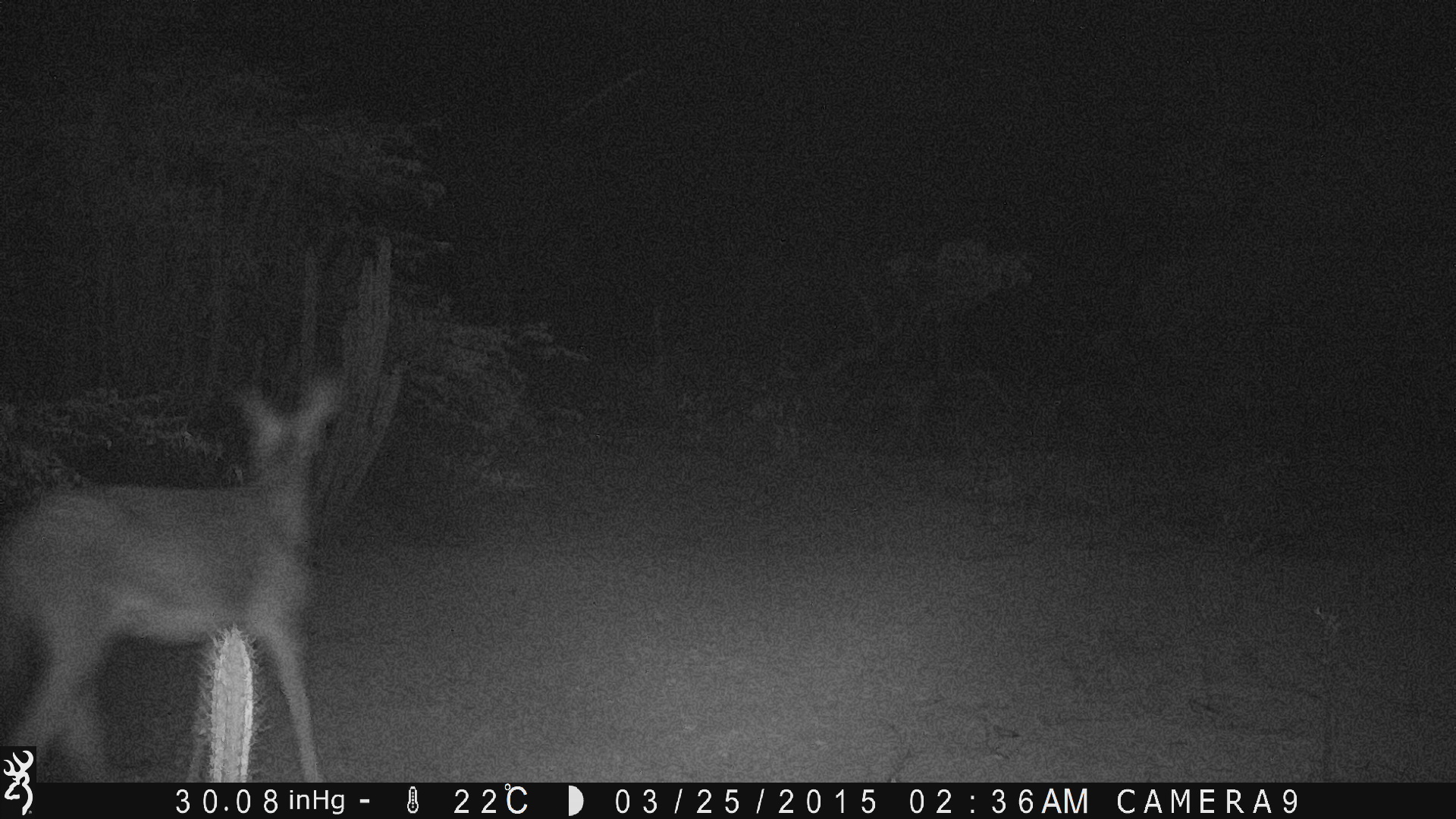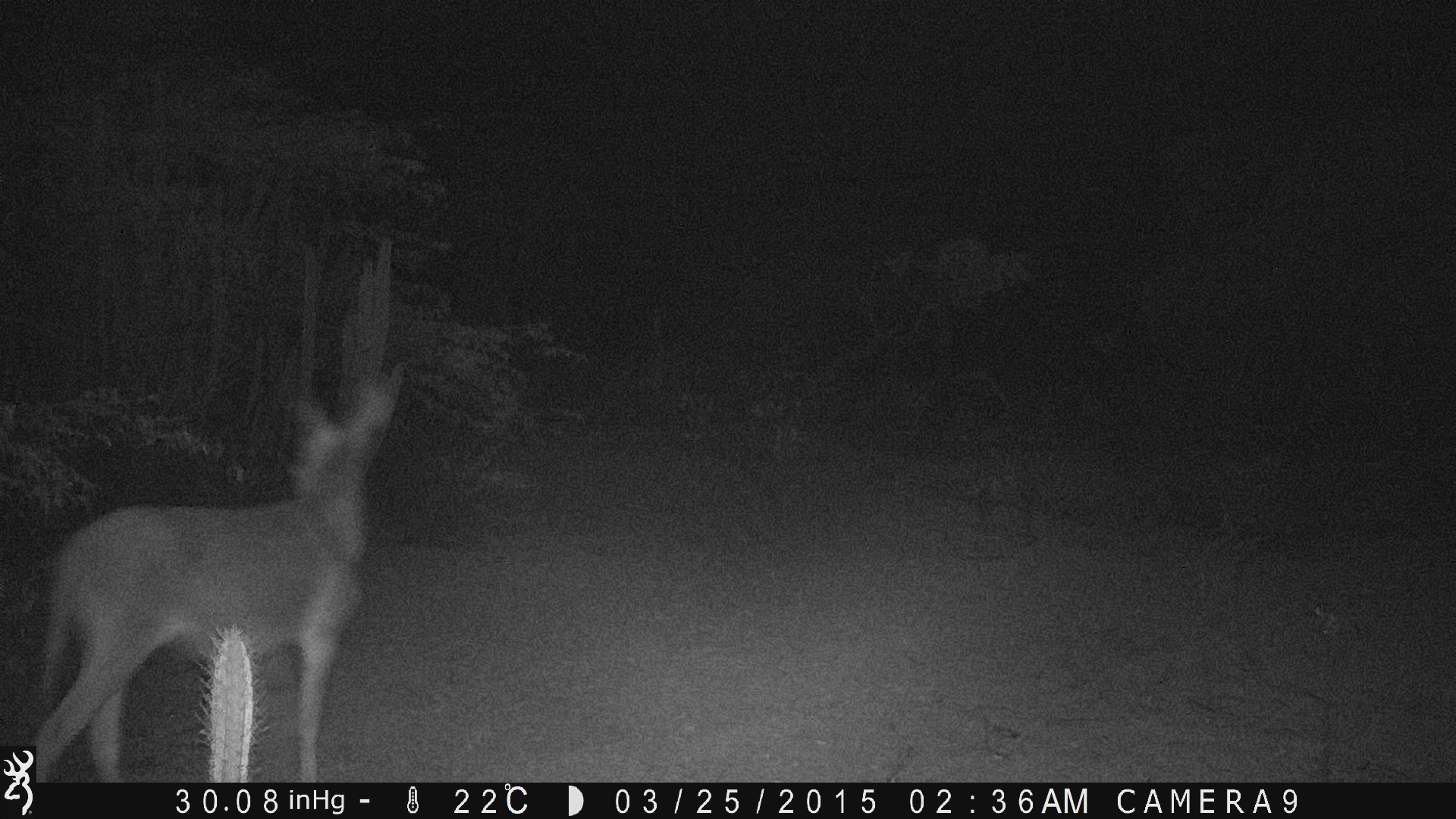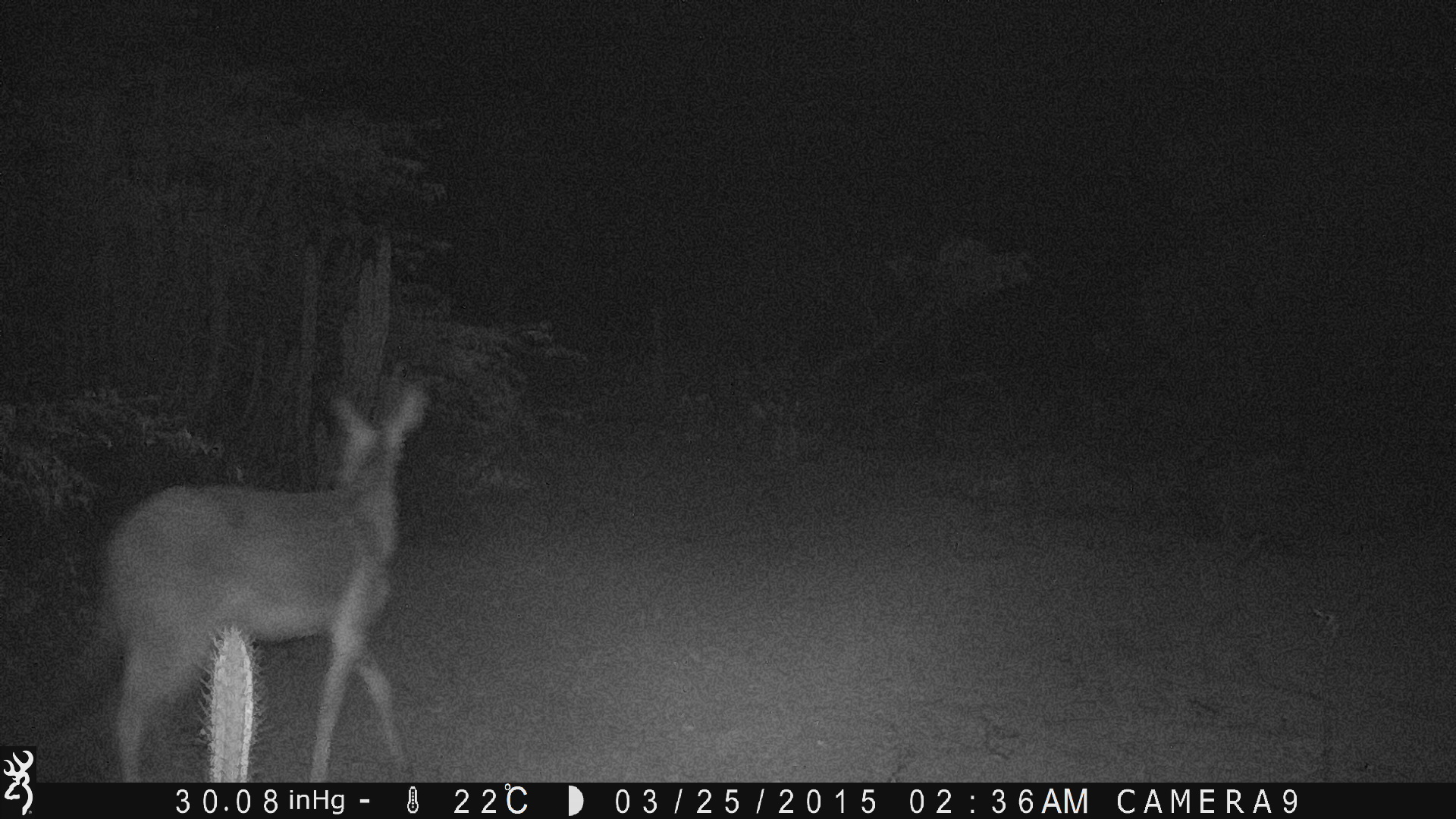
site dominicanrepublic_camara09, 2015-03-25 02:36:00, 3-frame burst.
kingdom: Animalia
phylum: Chordata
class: Mammalia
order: Perissodactyla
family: Equidae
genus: Equus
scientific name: Equus asinus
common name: donkey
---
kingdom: Animalia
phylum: Chordata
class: Mammalia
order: Carnivora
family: Canidae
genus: Canis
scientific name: Canis familiaris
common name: domestic dog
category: dog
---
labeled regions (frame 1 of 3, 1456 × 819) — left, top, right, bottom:
donkey: 0, 366, 341, 782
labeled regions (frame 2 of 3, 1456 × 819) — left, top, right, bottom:
dog: 35, 375, 407, 776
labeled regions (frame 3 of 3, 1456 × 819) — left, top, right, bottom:
donkey: 83, 381, 429, 783